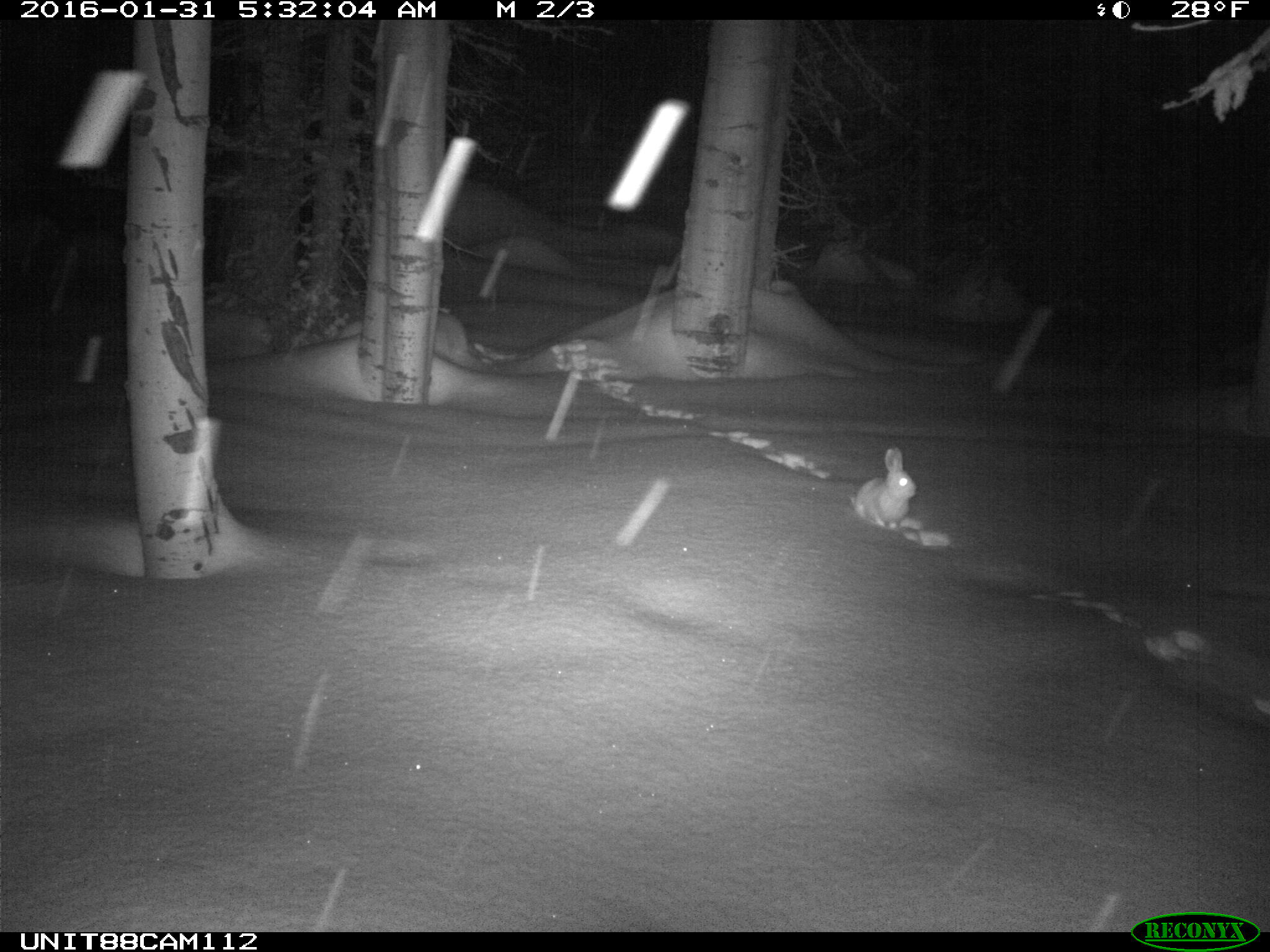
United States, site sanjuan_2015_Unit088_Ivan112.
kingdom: Animalia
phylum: Chordata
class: Mammalia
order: Lagomorpha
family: Leporidae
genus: Lepus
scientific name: Lepus americanus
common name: snowshoe hare